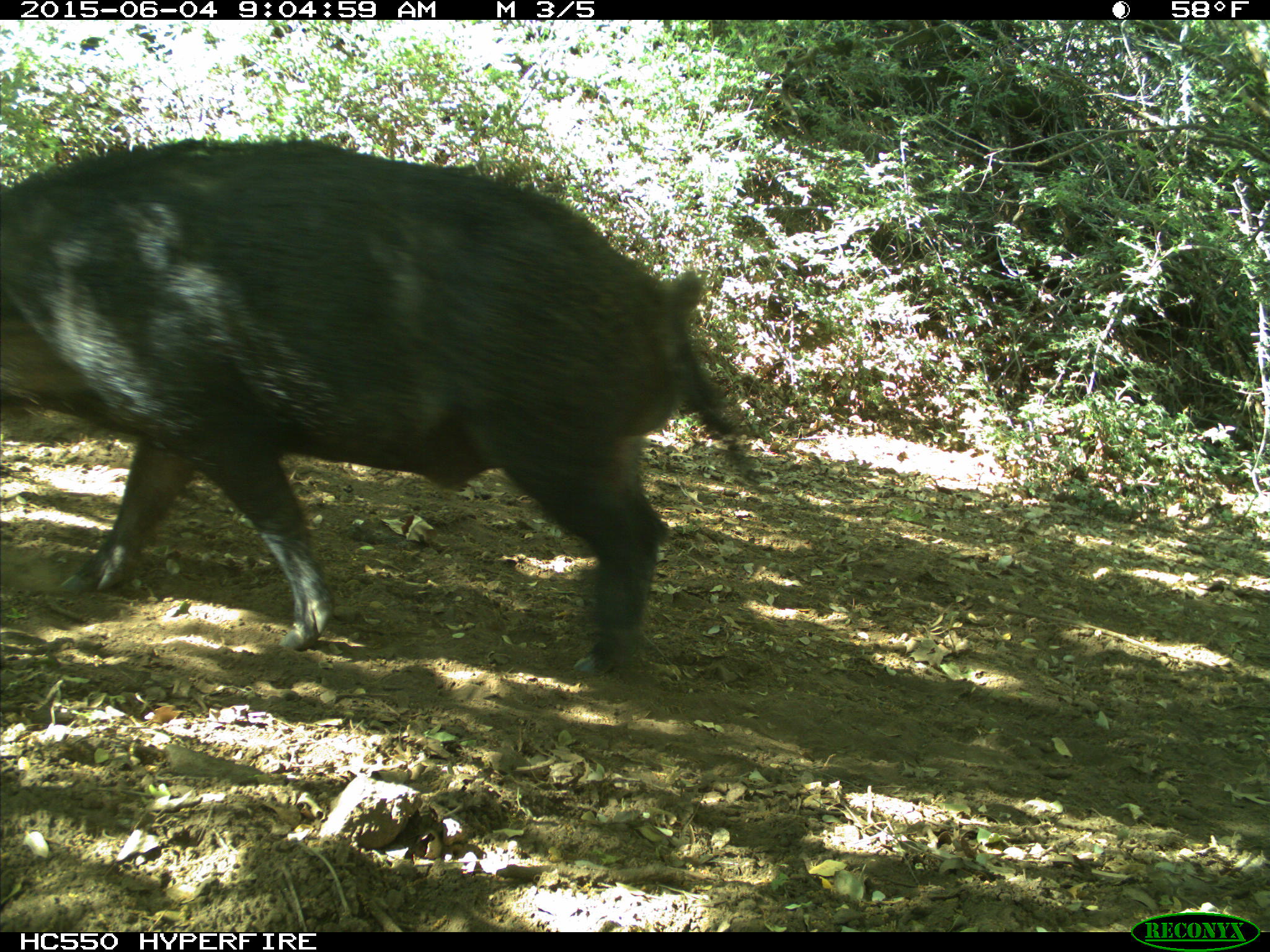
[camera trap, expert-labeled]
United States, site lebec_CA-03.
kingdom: Animalia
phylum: Chordata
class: Mammalia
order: Artiodactyla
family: Suidae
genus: Sus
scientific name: Sus scrofa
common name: wild boar